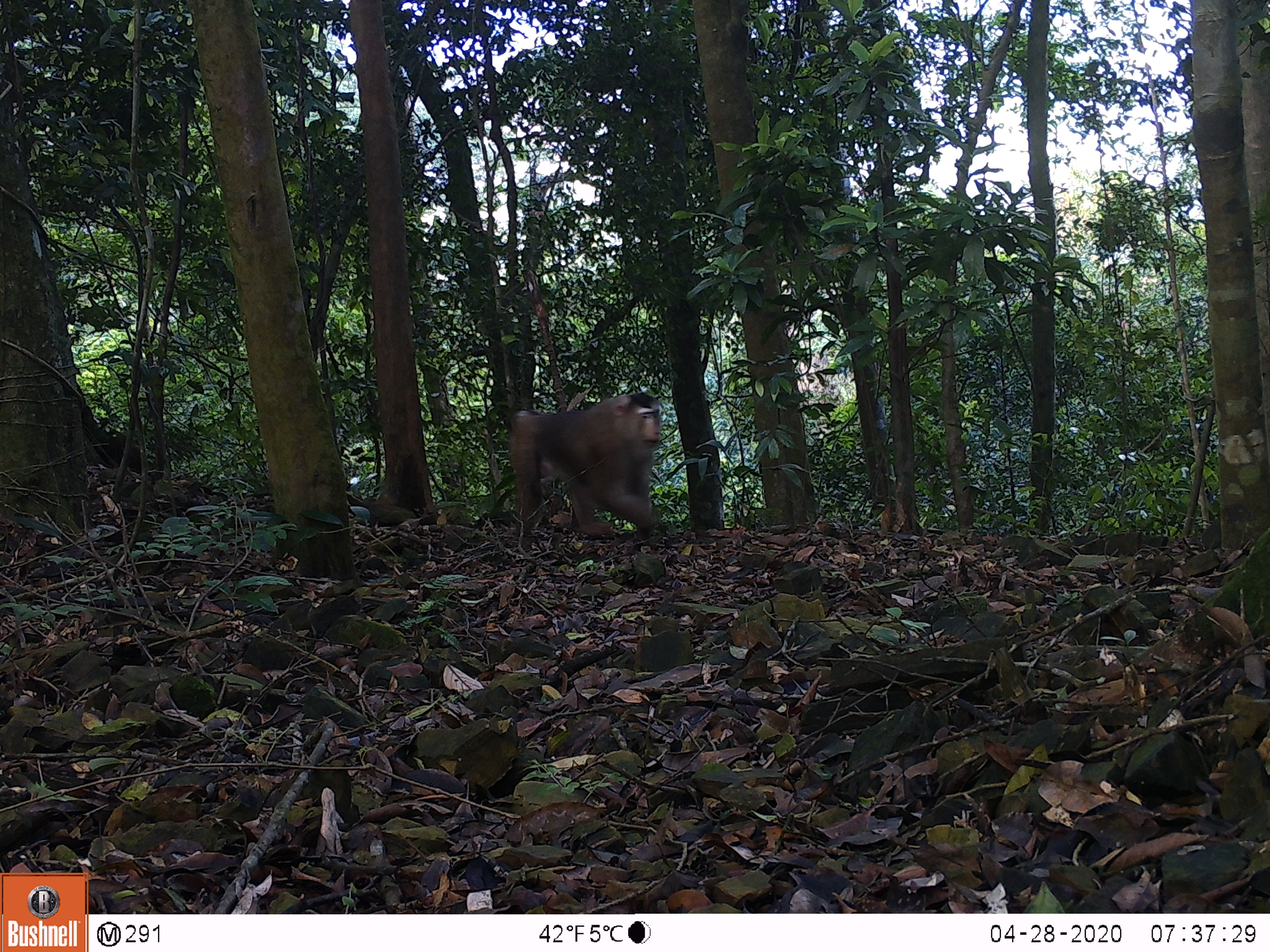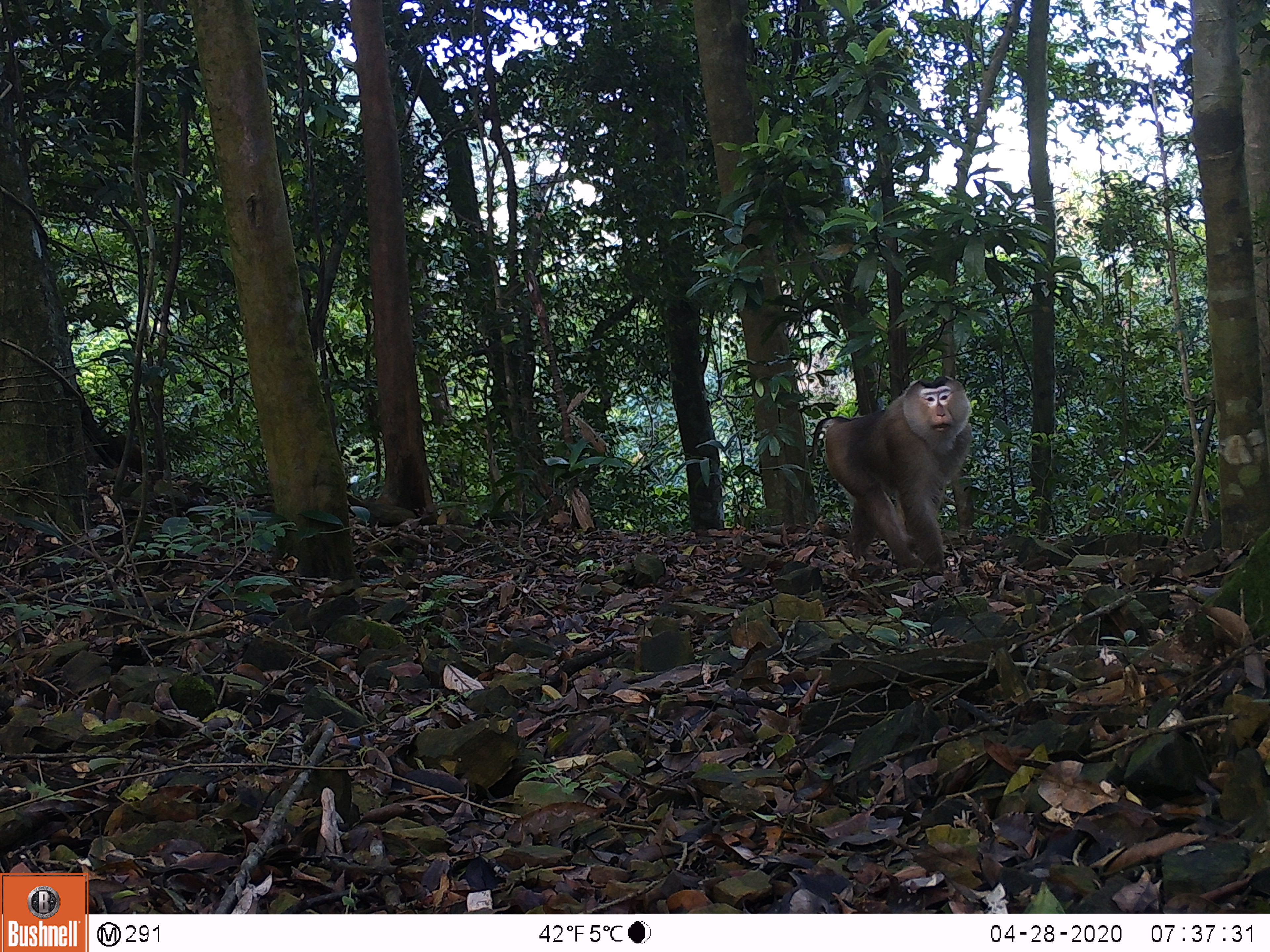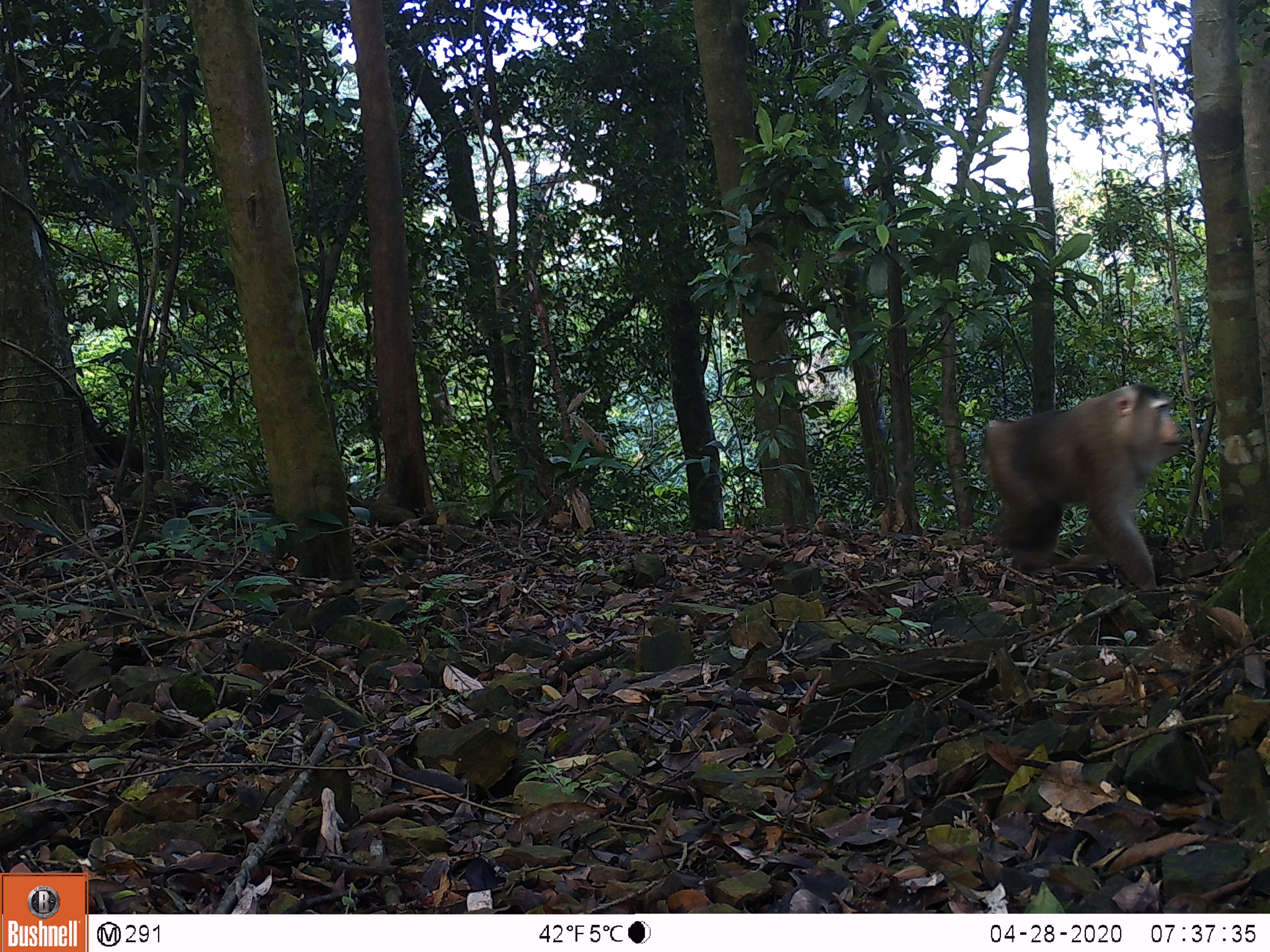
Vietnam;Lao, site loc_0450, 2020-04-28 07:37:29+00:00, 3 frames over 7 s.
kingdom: Animalia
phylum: Chordata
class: Mammalia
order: Primates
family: Cercopithecidae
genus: Macaca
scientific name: Macaca nemestrina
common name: pig-tailed macaque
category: pig tailed macaque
Pig tailed macaque (pig-tailed macaque) (Macaca nemestrina). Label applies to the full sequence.